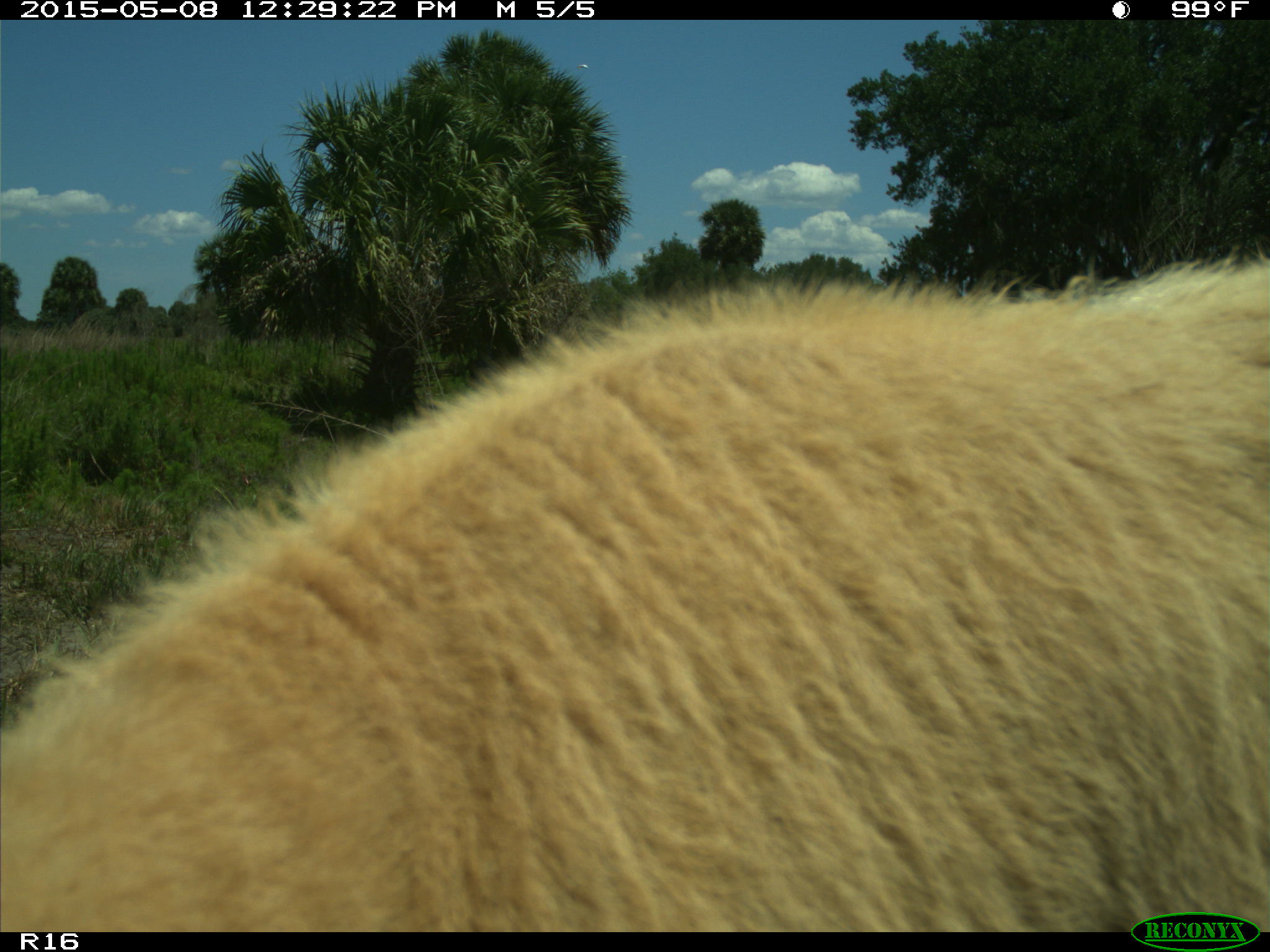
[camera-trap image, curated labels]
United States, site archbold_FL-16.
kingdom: Animalia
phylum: Chordata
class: Mammalia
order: Artiodactyla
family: Bovidae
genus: Bos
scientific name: Bos taurus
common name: domestic cow